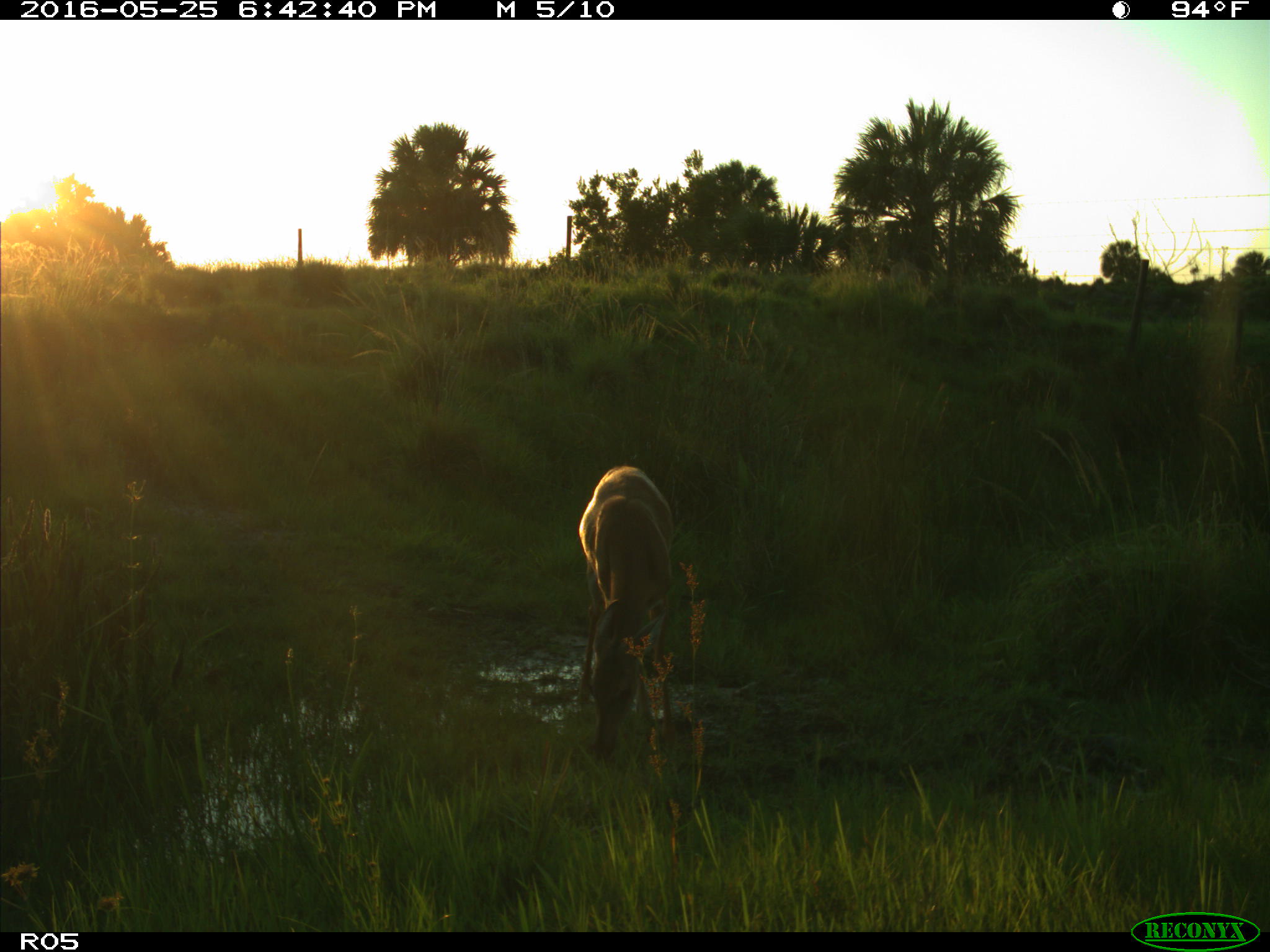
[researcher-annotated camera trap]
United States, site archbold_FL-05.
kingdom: Animalia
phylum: Chordata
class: Mammalia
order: Artiodactyla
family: Cervidae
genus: Odocoileus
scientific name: Odocoileus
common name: deer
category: unidentified deer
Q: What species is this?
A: Unidentified deer (deer) (Odocoileus).